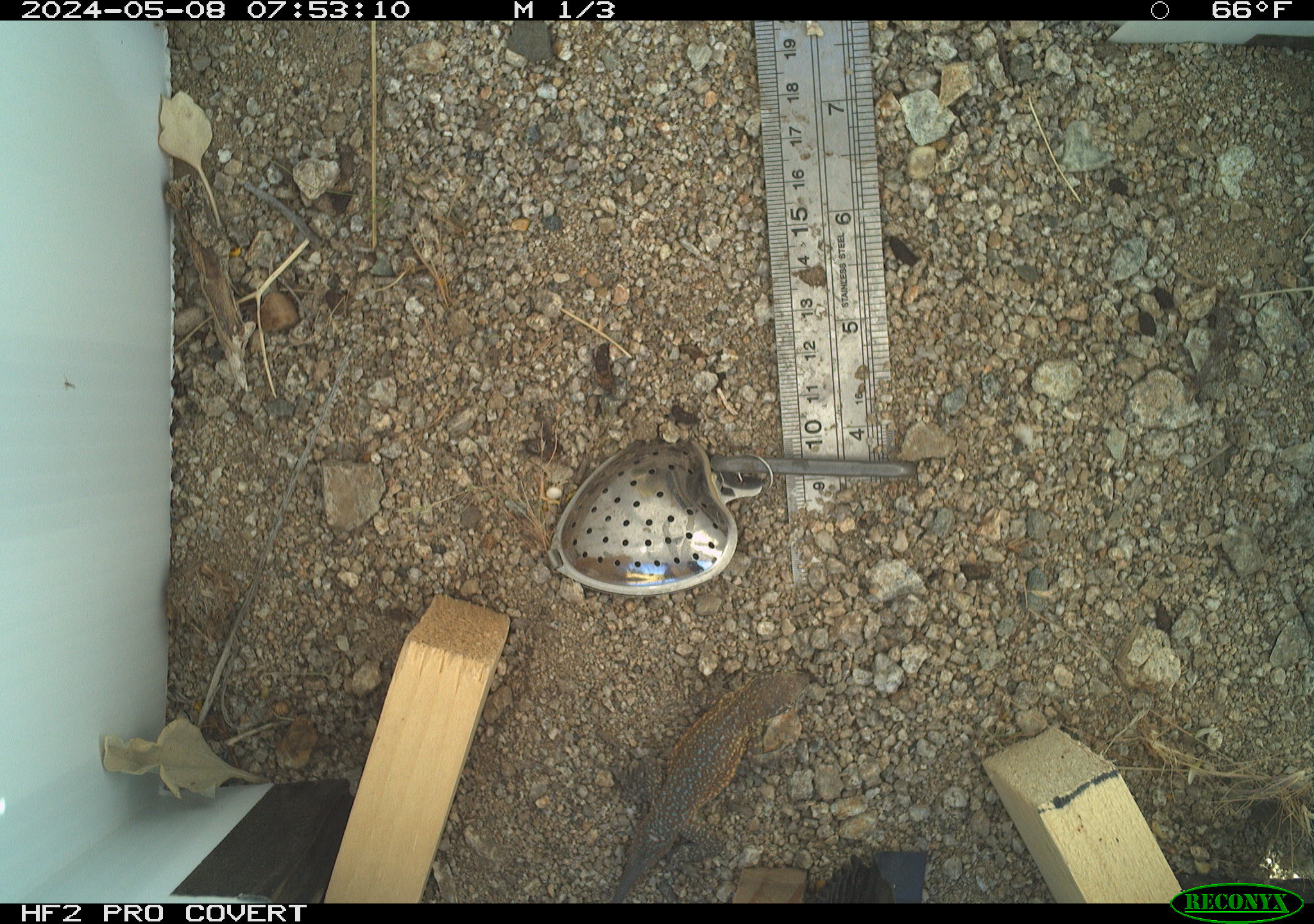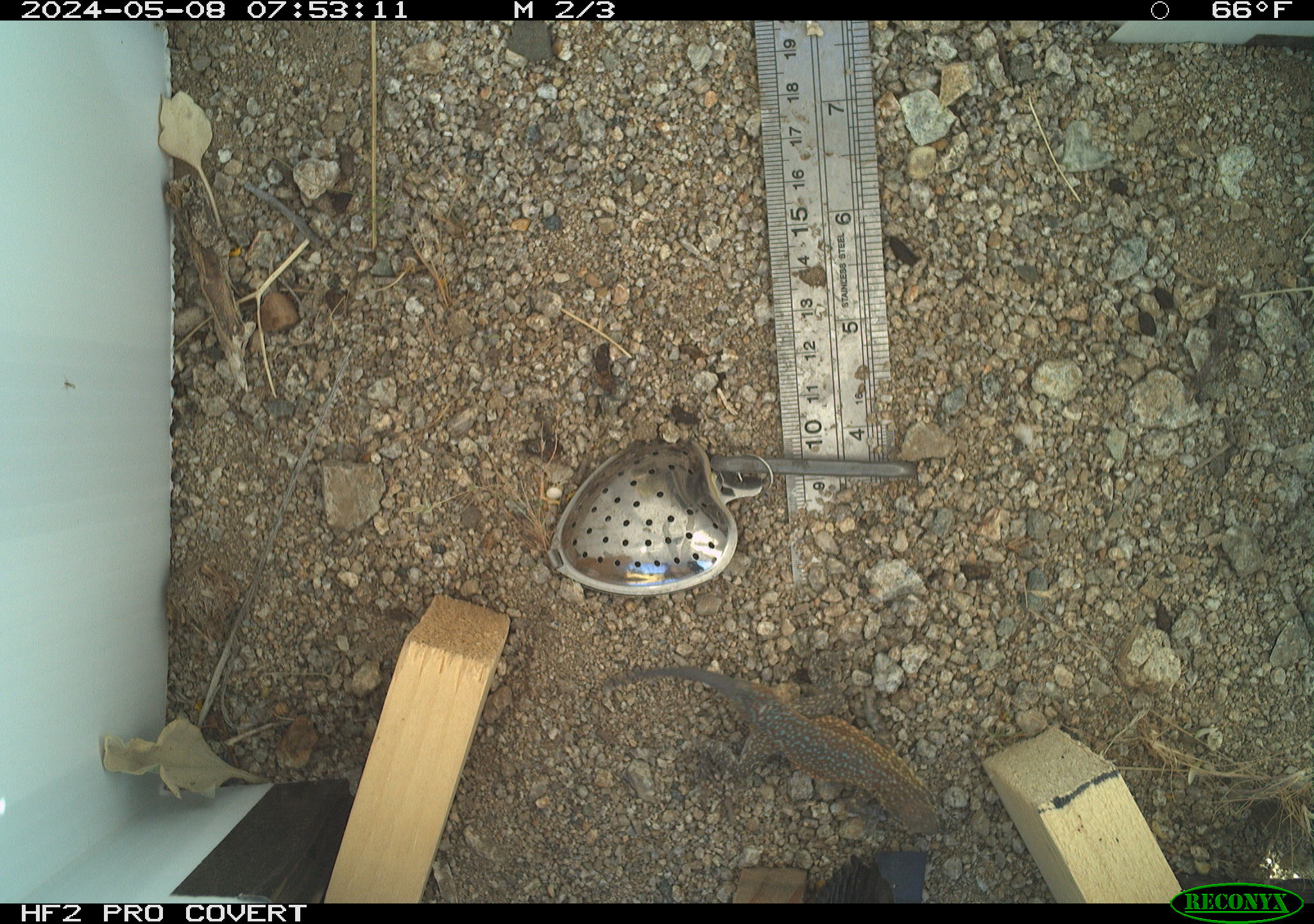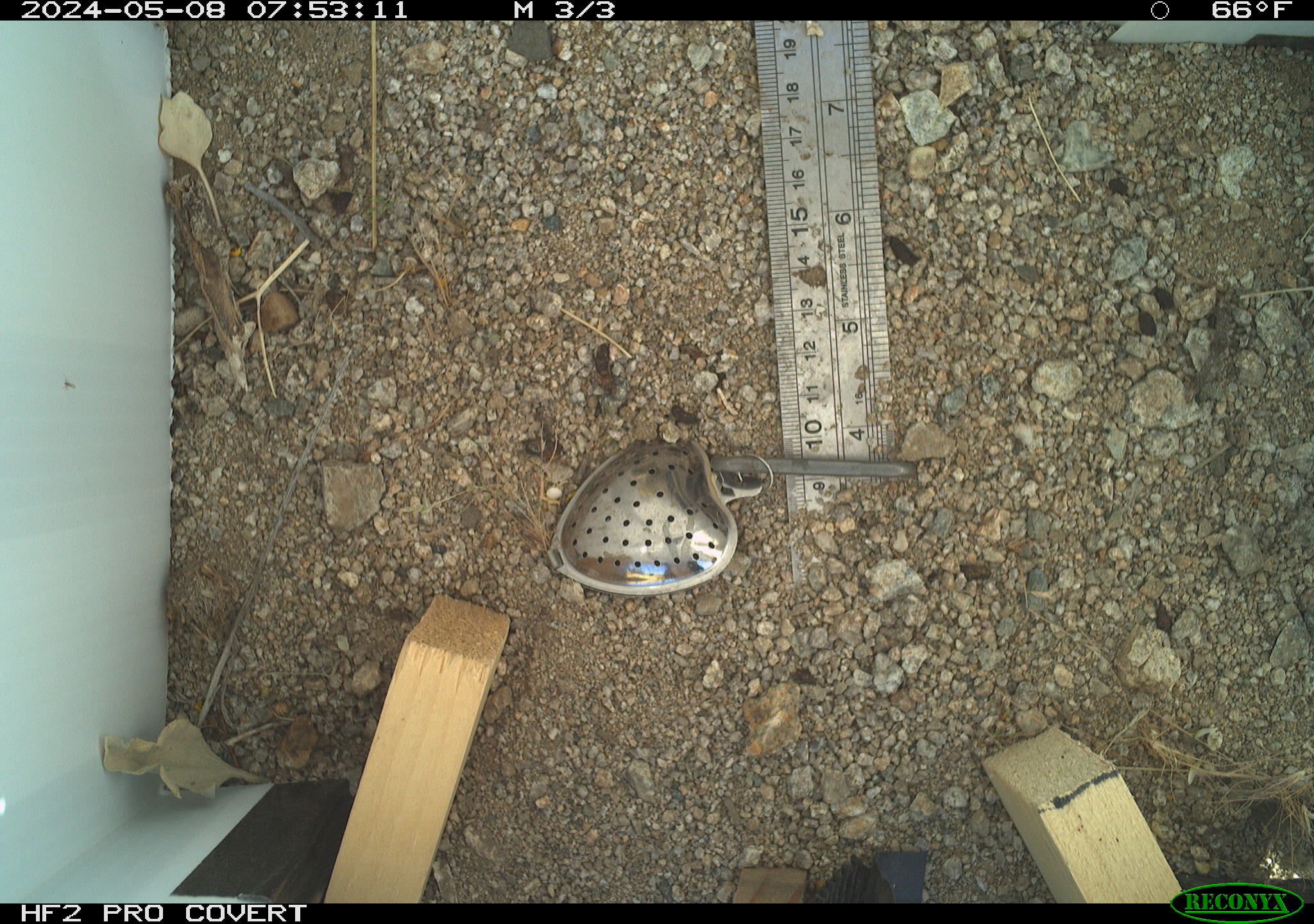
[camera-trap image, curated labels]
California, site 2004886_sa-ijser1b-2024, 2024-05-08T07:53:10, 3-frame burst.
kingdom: Animalia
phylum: Chordata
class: Reptilia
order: Squamata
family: Phrynosomatidae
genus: Uta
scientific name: Uta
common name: side-blotched lizards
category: uta species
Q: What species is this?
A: Uta species (side-blotched lizards) (Uta).